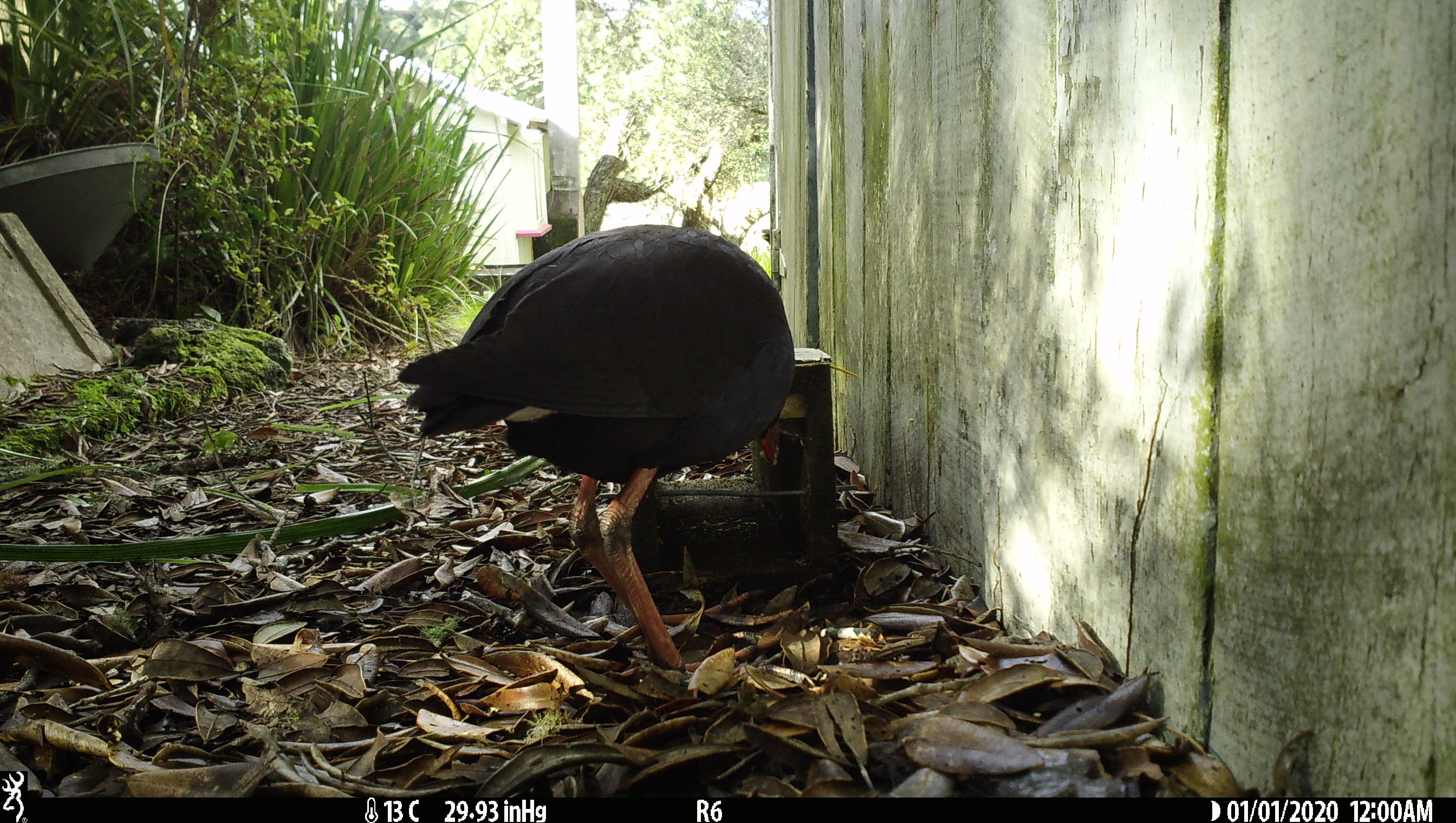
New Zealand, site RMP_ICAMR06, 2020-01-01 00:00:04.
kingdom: Animalia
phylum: Chordata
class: Aves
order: Gruiformes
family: Rallidae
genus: Porphyrio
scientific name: Porphyrio melanotus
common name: australasian swamphen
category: pukeko